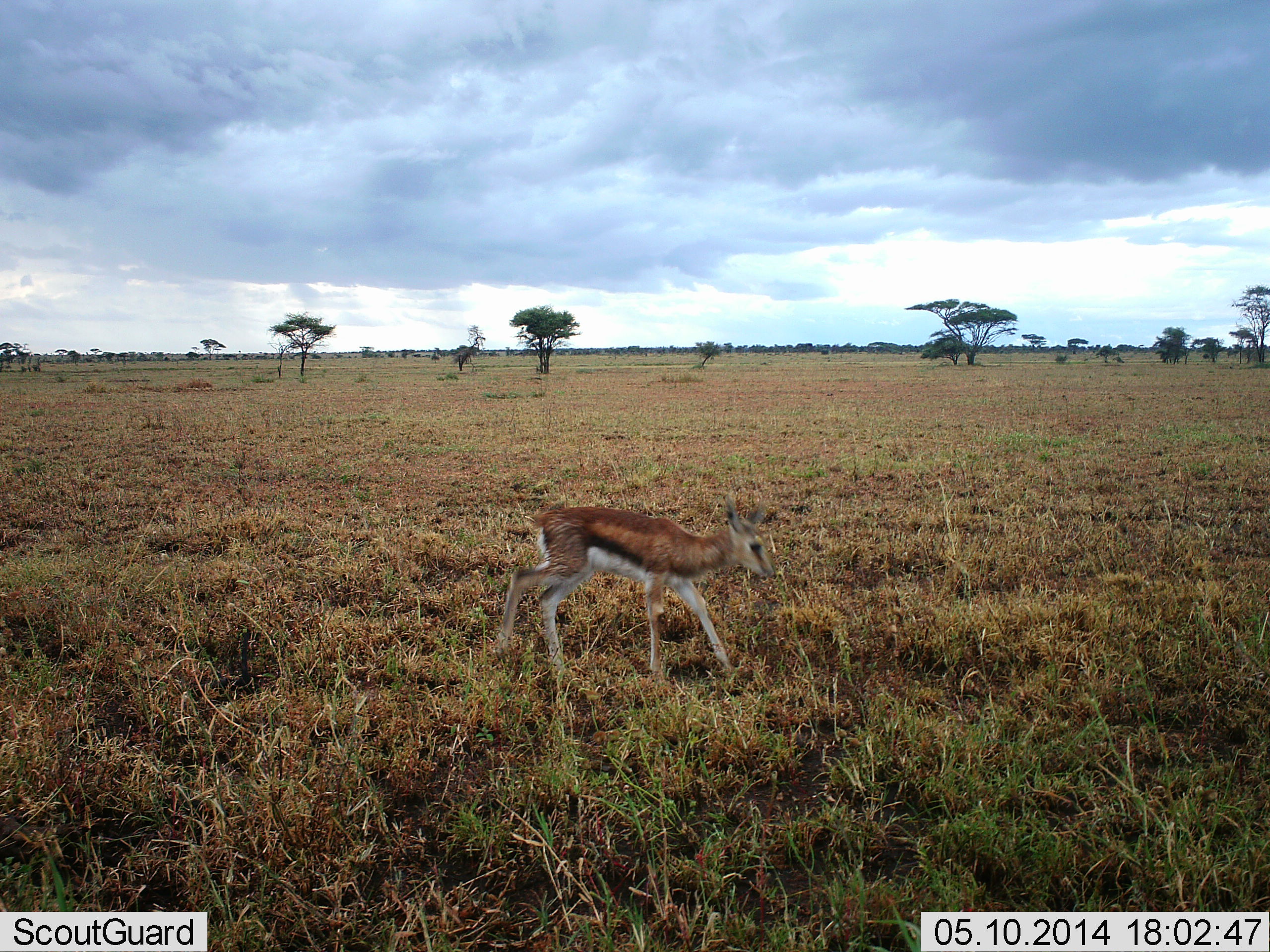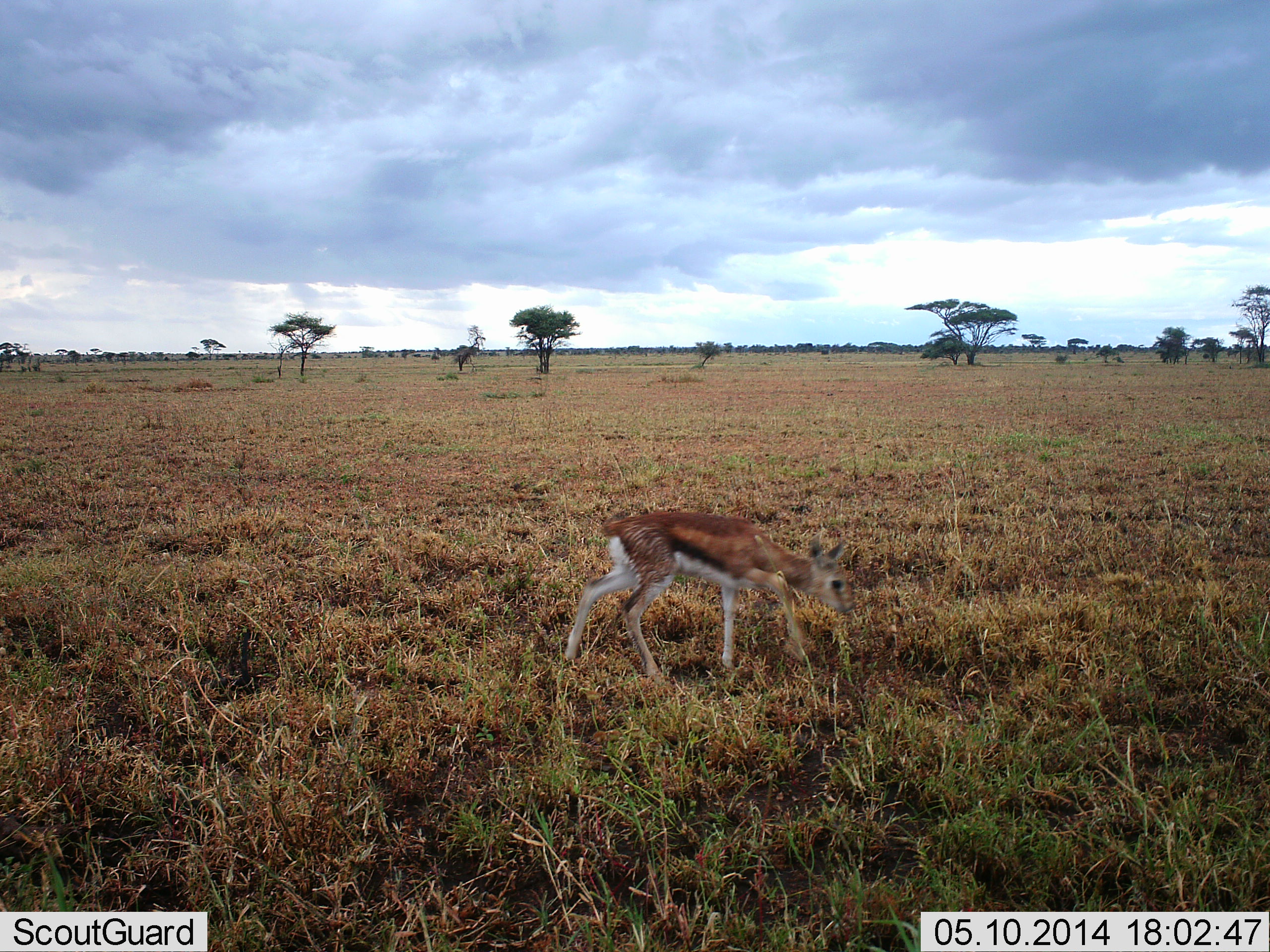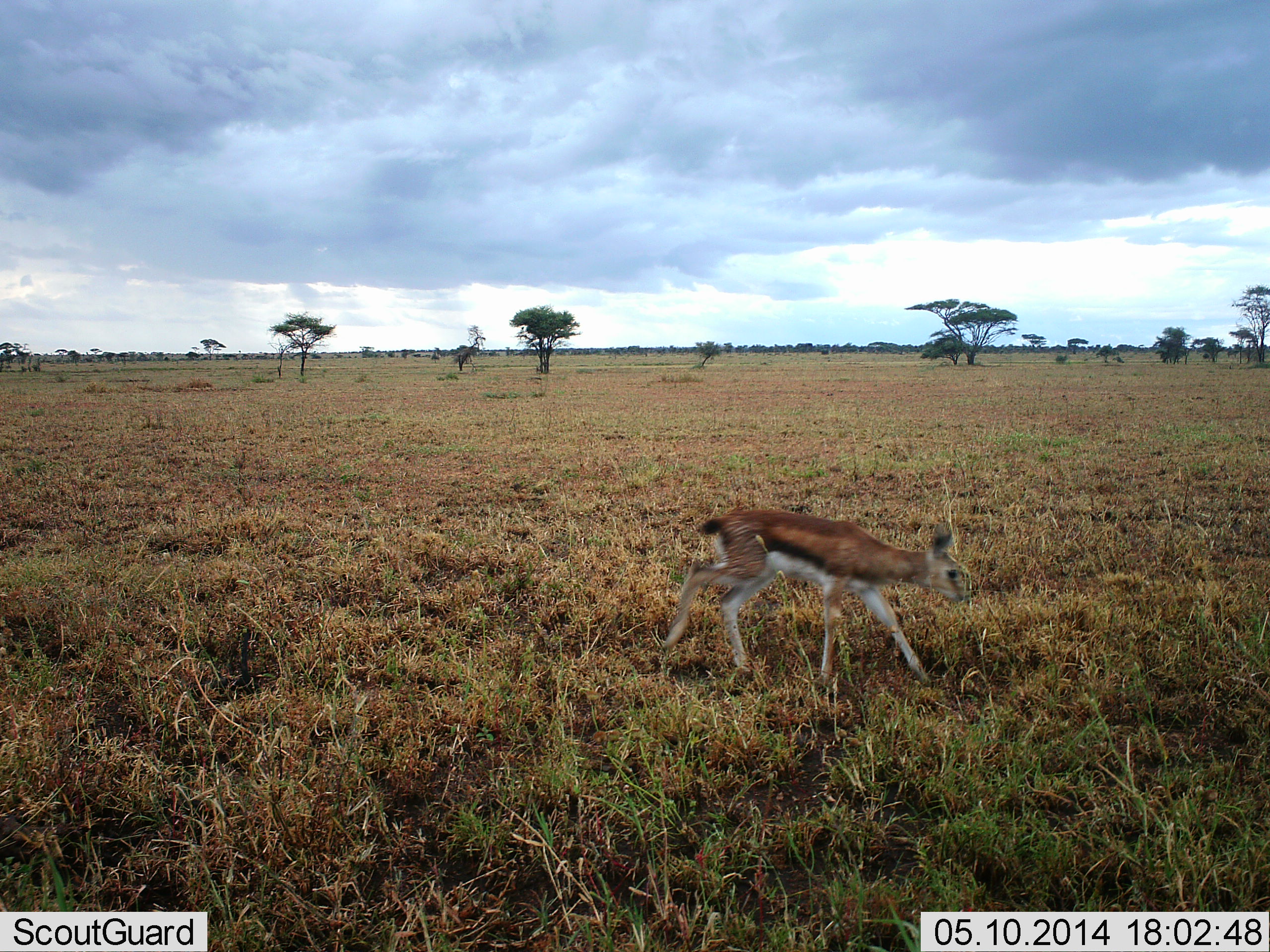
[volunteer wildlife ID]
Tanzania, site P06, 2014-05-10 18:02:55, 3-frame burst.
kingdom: Animalia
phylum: Chordata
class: Mammalia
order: Artiodactyla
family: Bovidae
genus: Eudorcas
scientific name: Eudorcas thomsonii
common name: thomson's gazelle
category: gazellethomsons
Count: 1.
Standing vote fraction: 20%.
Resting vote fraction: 0%.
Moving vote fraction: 70%.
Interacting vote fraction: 0%.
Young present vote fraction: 50%.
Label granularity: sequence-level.